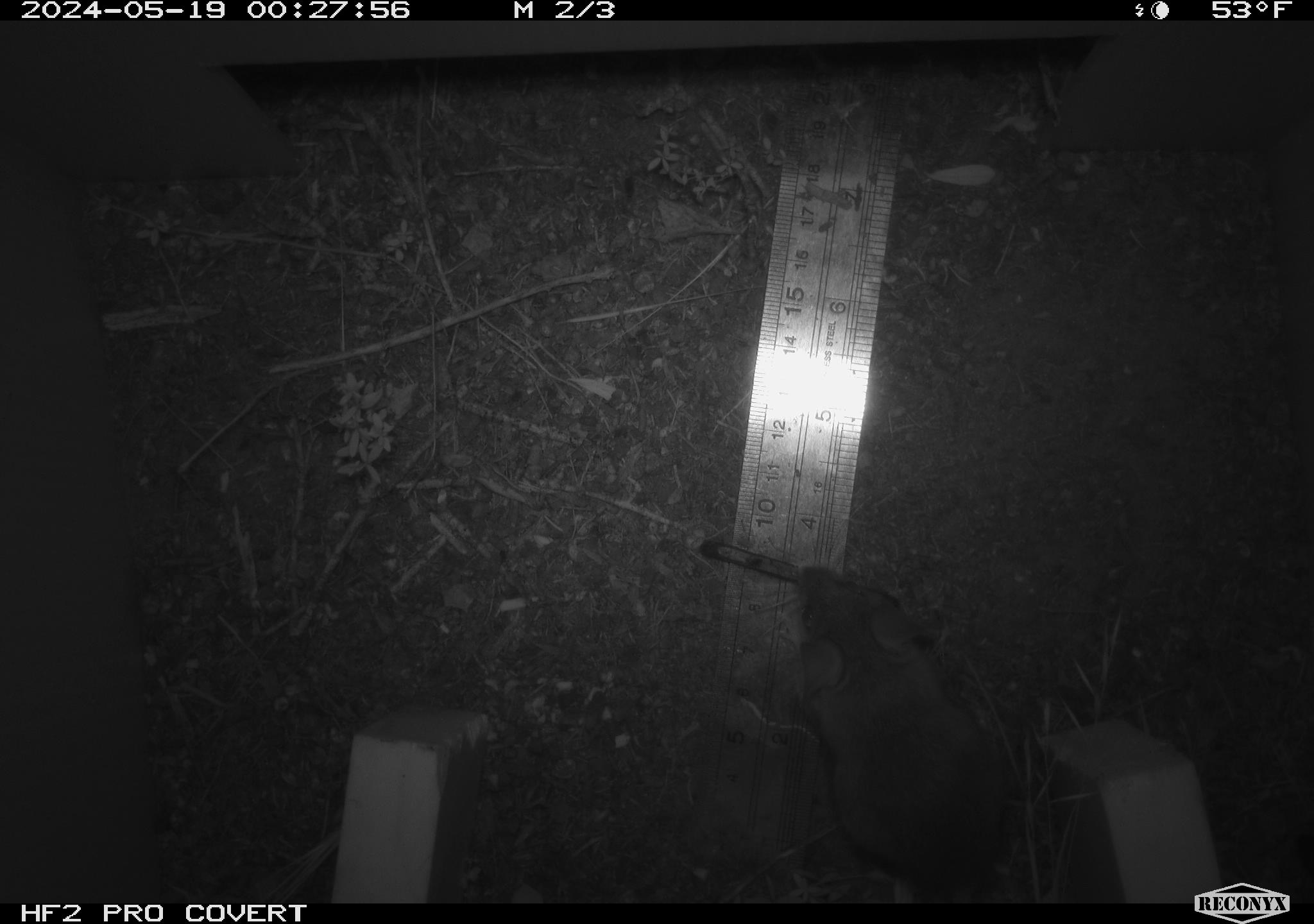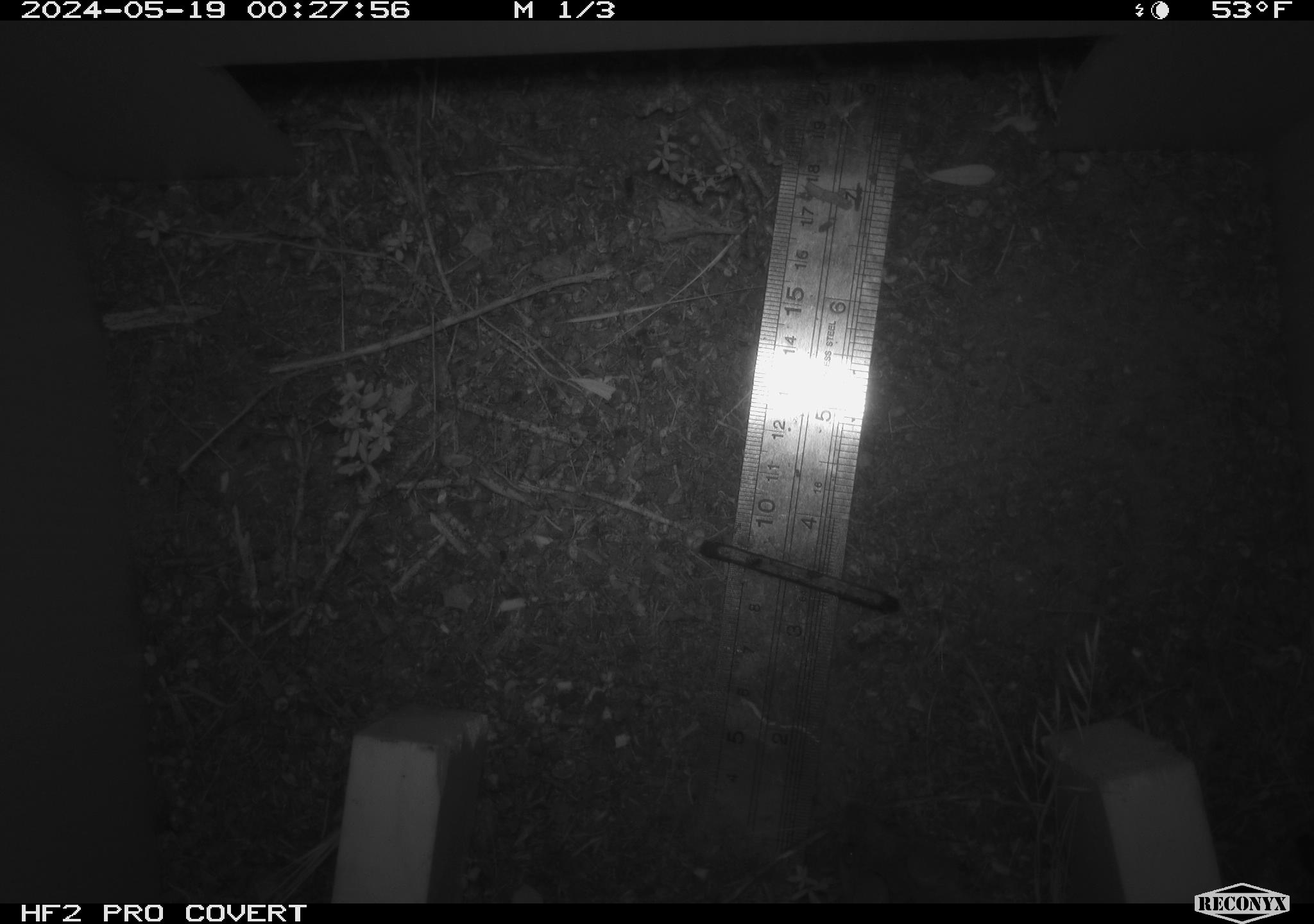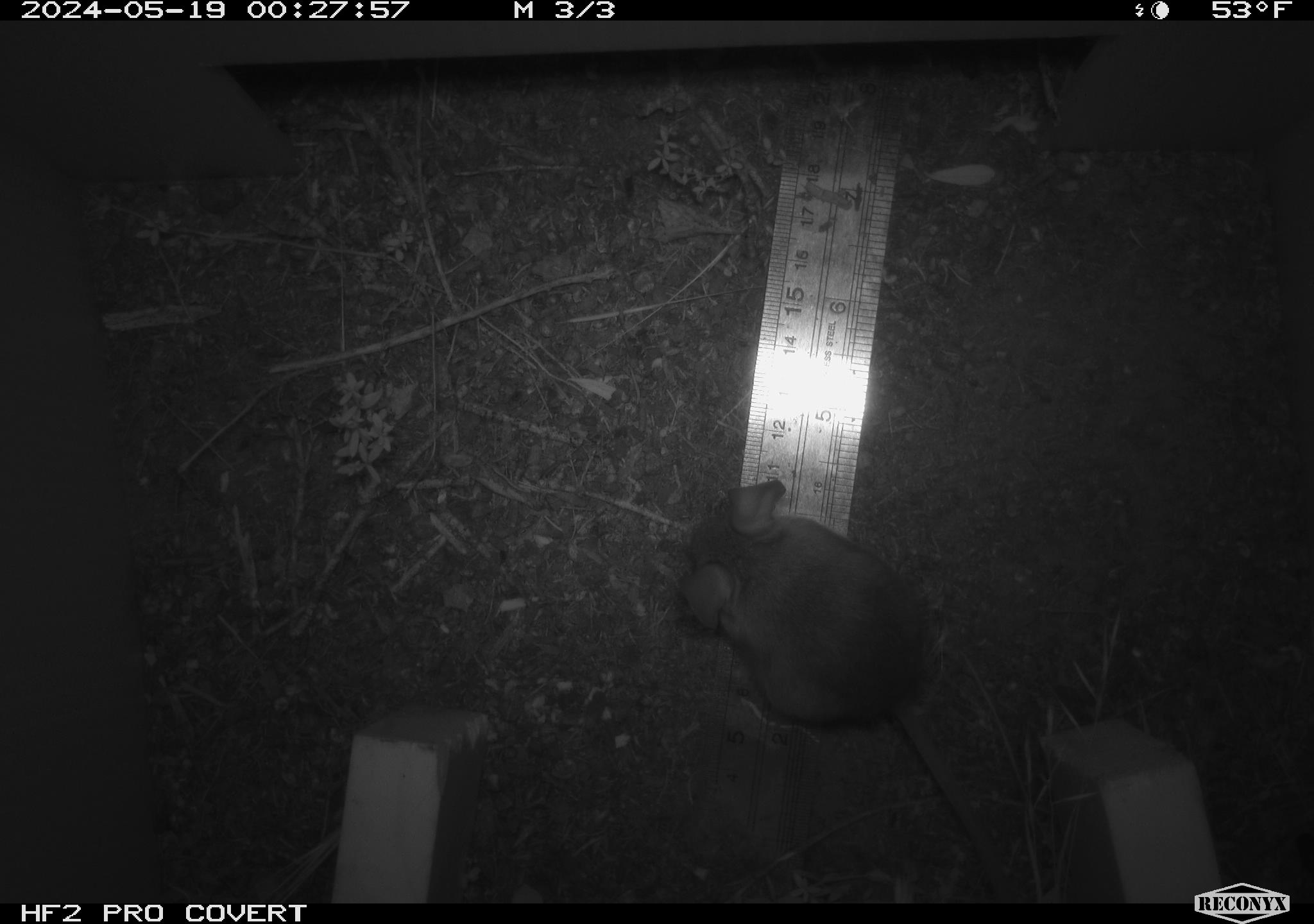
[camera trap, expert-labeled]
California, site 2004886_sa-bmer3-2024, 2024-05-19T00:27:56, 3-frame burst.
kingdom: Animalia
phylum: Chordata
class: Mammalia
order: Rodentia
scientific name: Rodentia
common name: mouse species